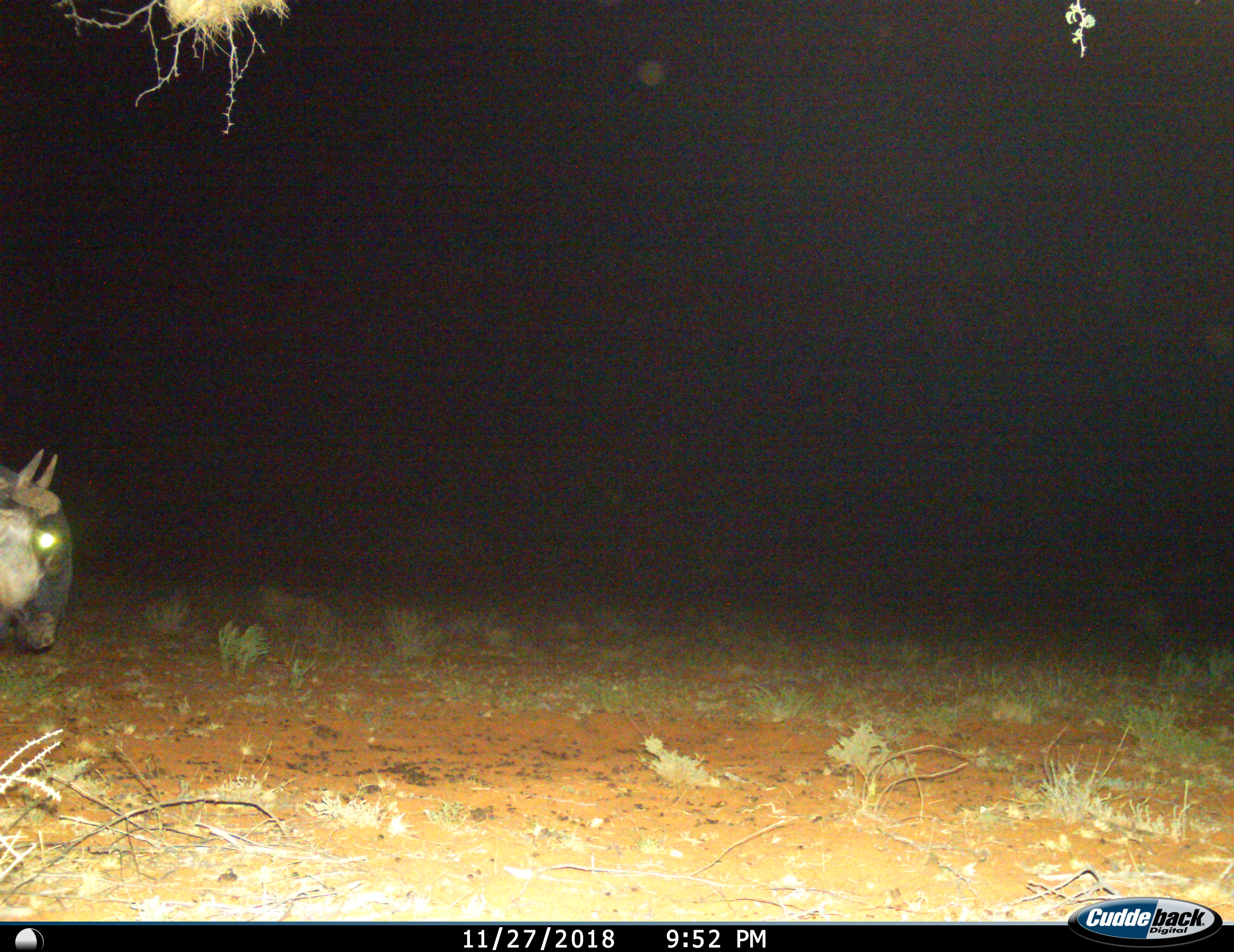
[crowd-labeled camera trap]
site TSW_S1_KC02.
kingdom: Animalia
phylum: Chordata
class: Mammalia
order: Artiodactyla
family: Bovidae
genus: Connochaetes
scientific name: Connochaetes taurinus taurinus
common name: blue wildebeest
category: wildebeestblue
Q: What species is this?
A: Wildebeestblue (blue wildebeest) (Connochaetes taurinus taurinus).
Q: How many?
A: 1.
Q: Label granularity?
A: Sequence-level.